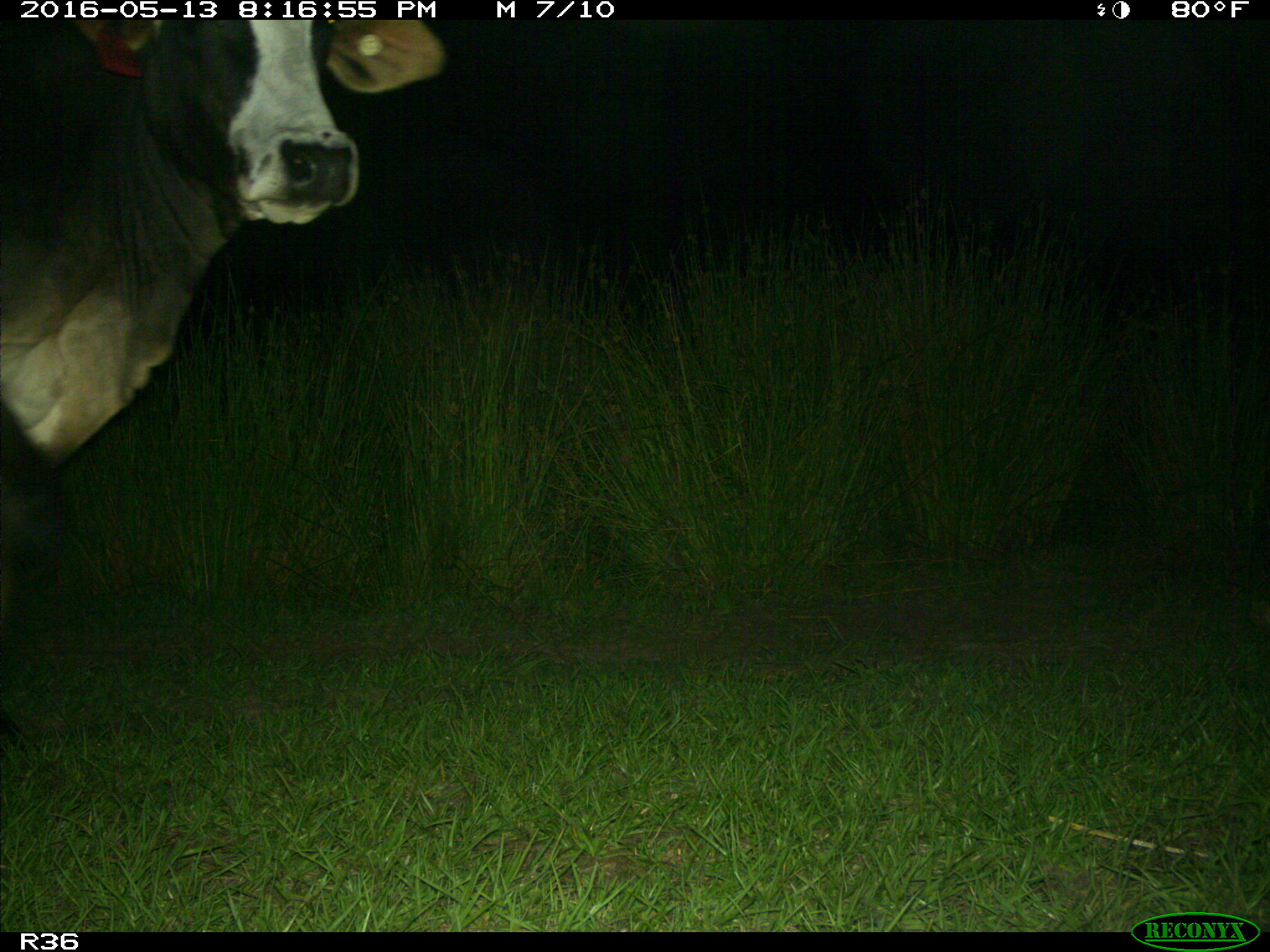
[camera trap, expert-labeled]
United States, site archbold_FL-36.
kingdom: Animalia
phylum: Chordata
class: Mammalia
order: Artiodactyla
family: Bovidae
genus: Bos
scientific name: Bos taurus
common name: domestic cow